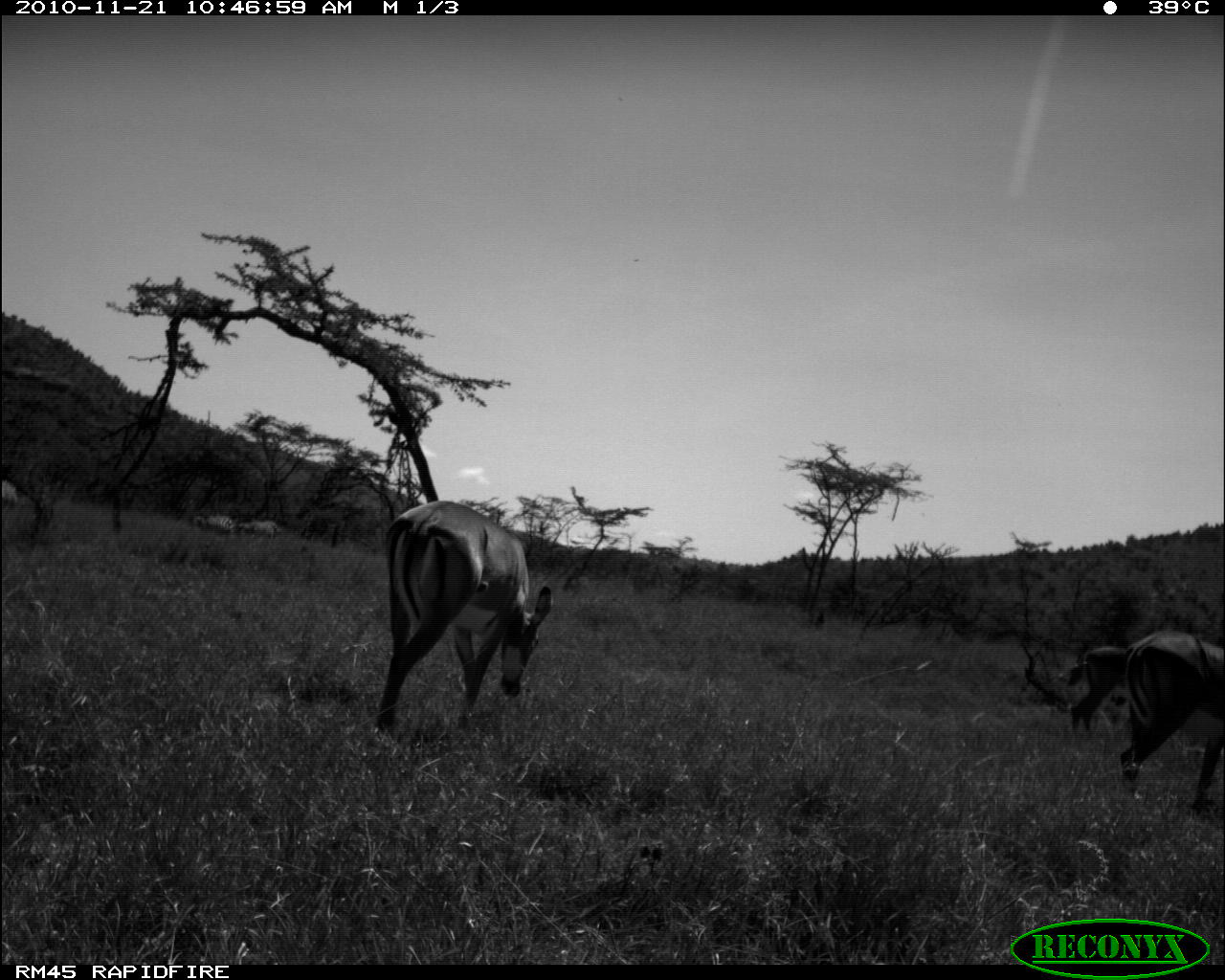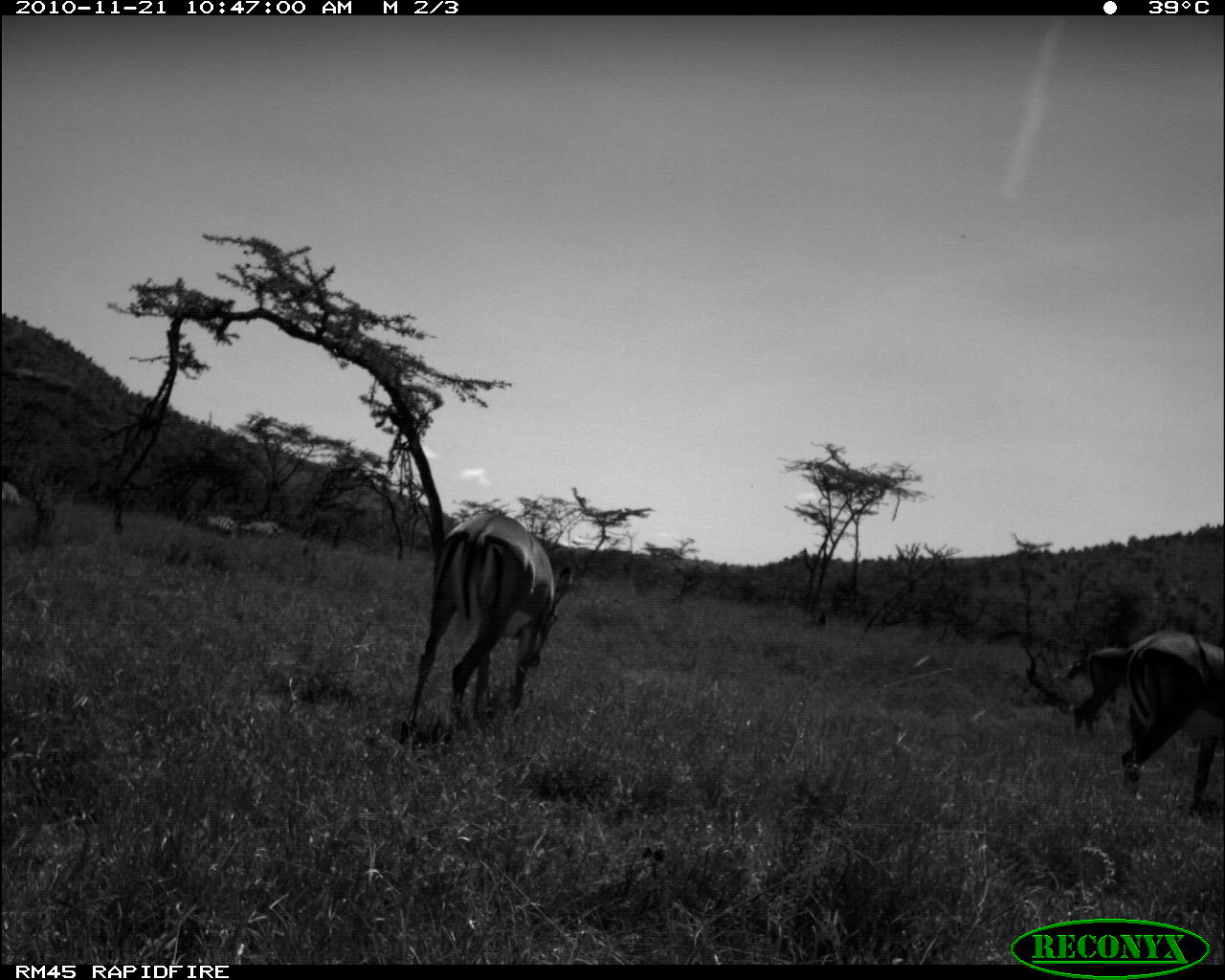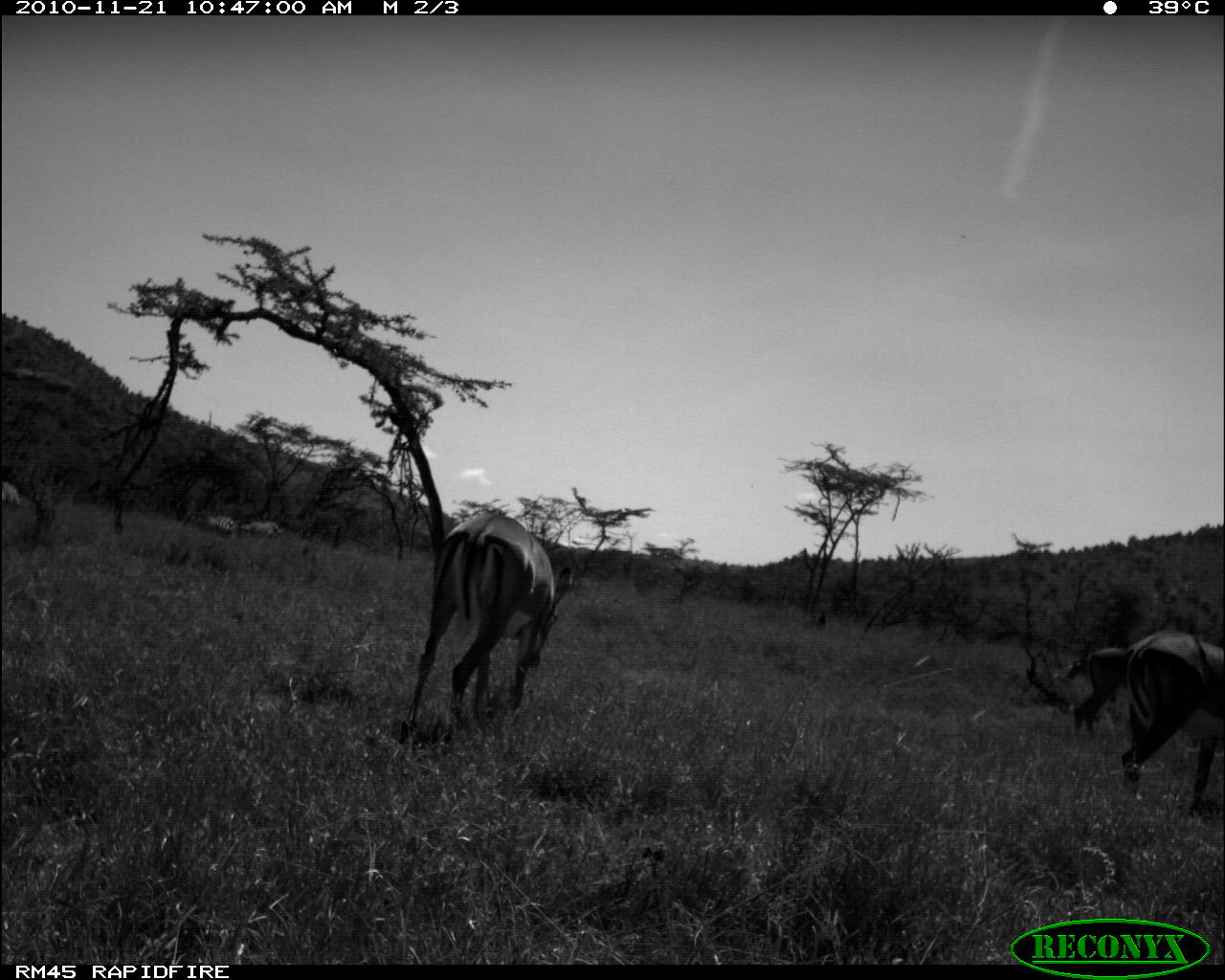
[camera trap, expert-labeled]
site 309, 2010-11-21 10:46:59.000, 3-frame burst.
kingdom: Animalia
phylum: Chordata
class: Mammalia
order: Perissodactyla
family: Equidae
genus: Equus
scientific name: Equus quagga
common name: plains zebra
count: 3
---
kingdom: Animalia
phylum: Chordata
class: Mammalia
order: Artiodactyla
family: Bovidae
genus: Aepyceros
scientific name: Aepyceros melampus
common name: impala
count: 3